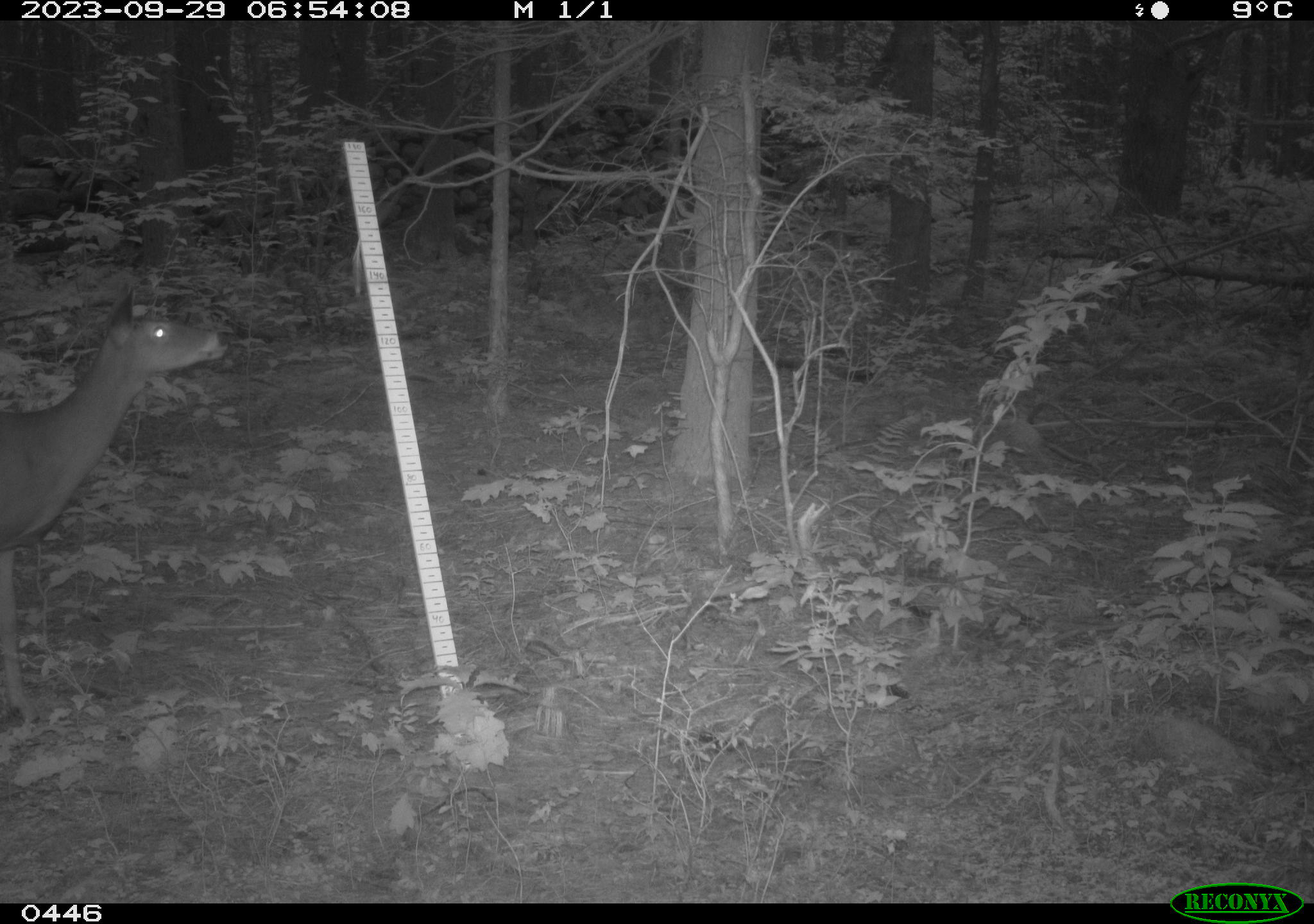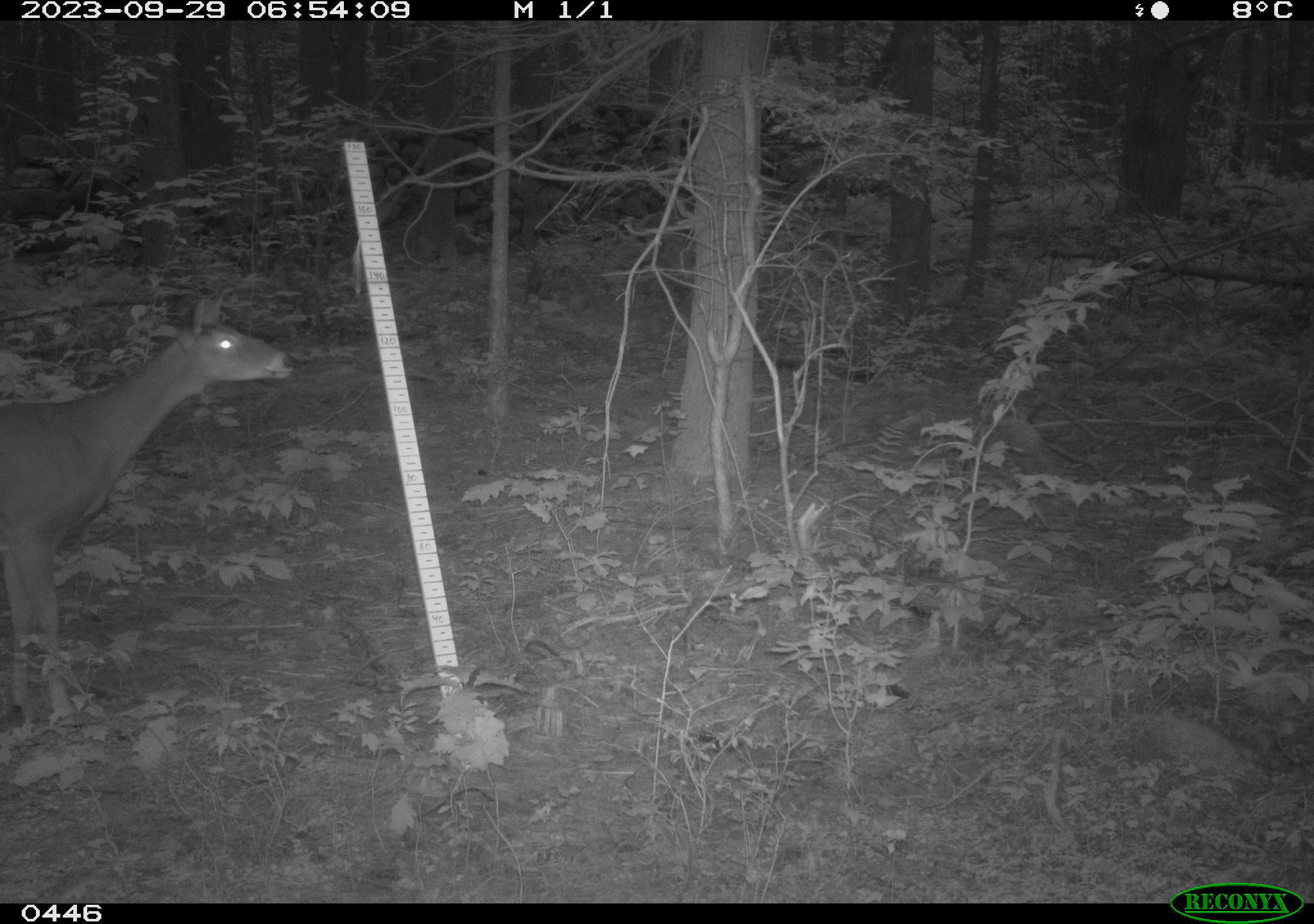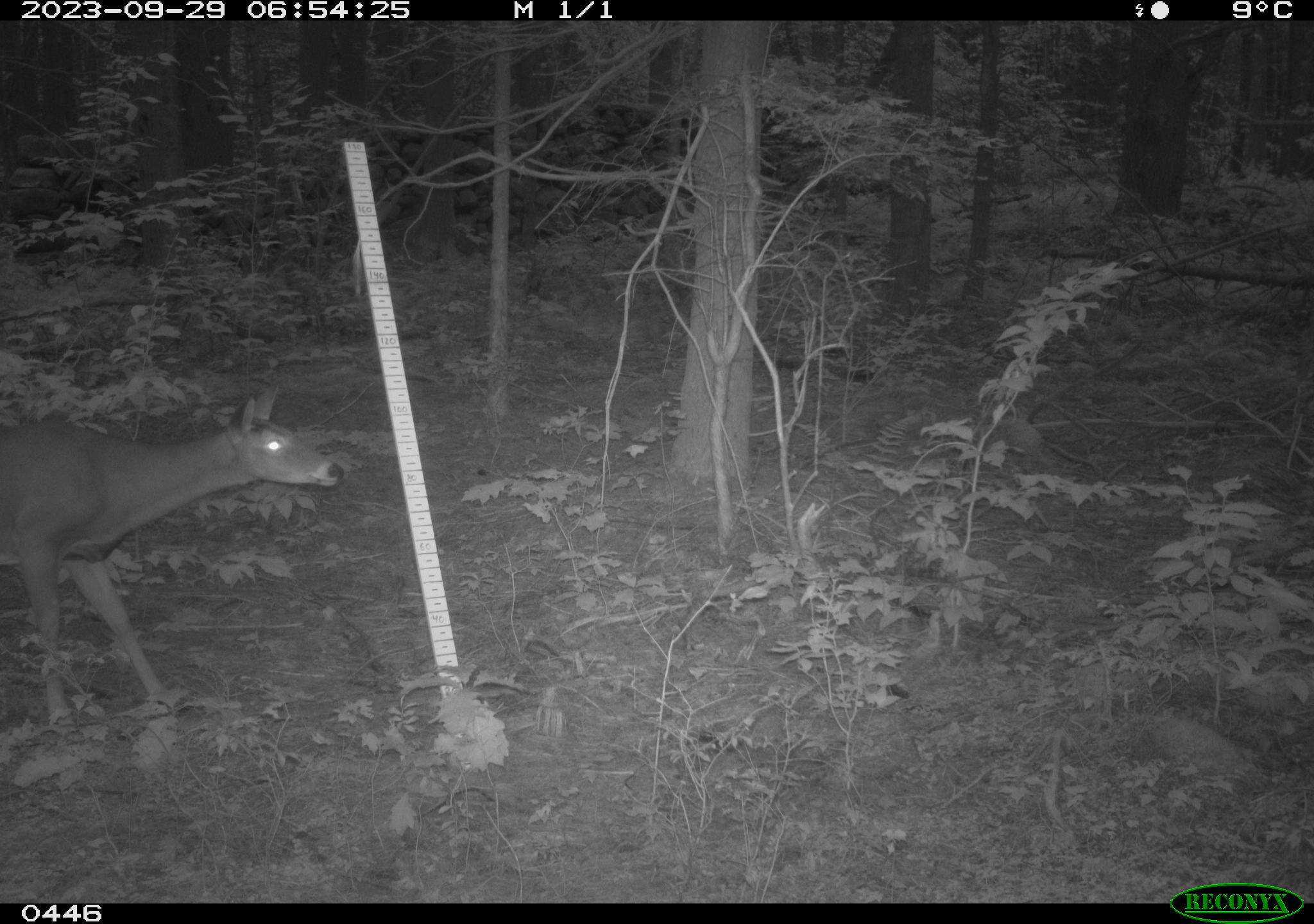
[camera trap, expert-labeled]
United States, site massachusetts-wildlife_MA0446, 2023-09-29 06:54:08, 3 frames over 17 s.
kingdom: Animalia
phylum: Chordata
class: Mammalia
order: Artiodactyla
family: Cervidae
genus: Odocoileus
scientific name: Odocoileus virginianus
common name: white-tailed deer